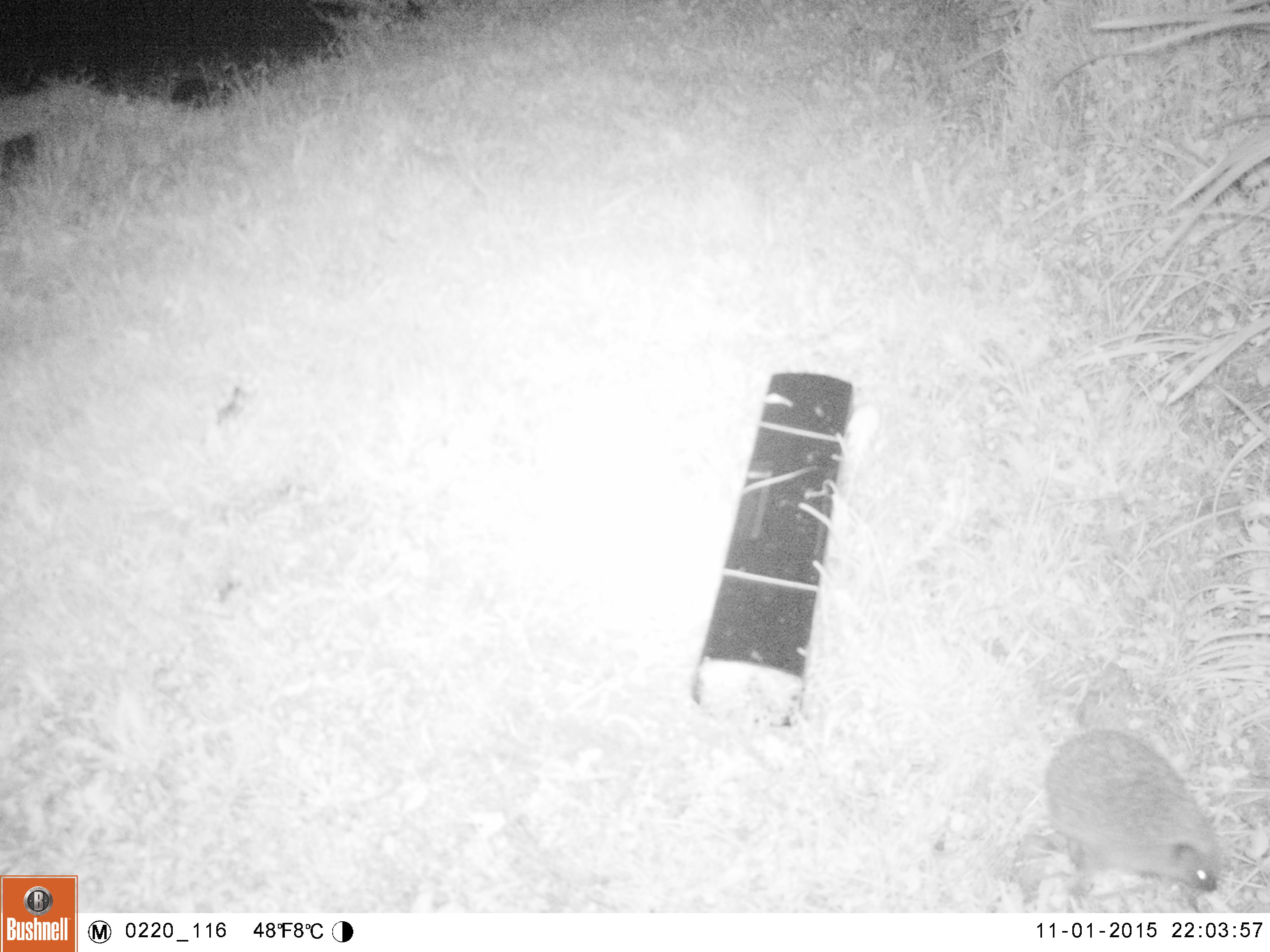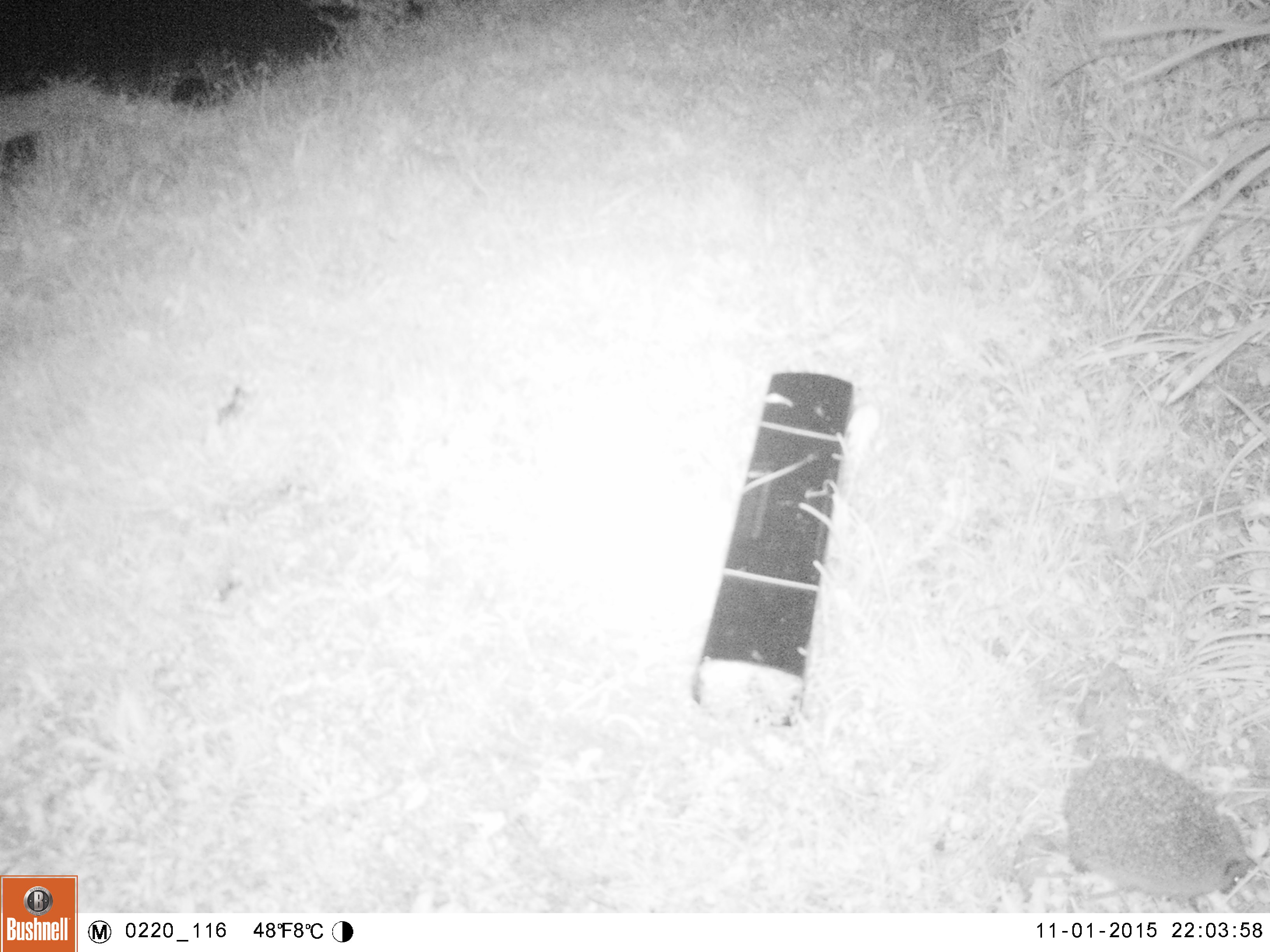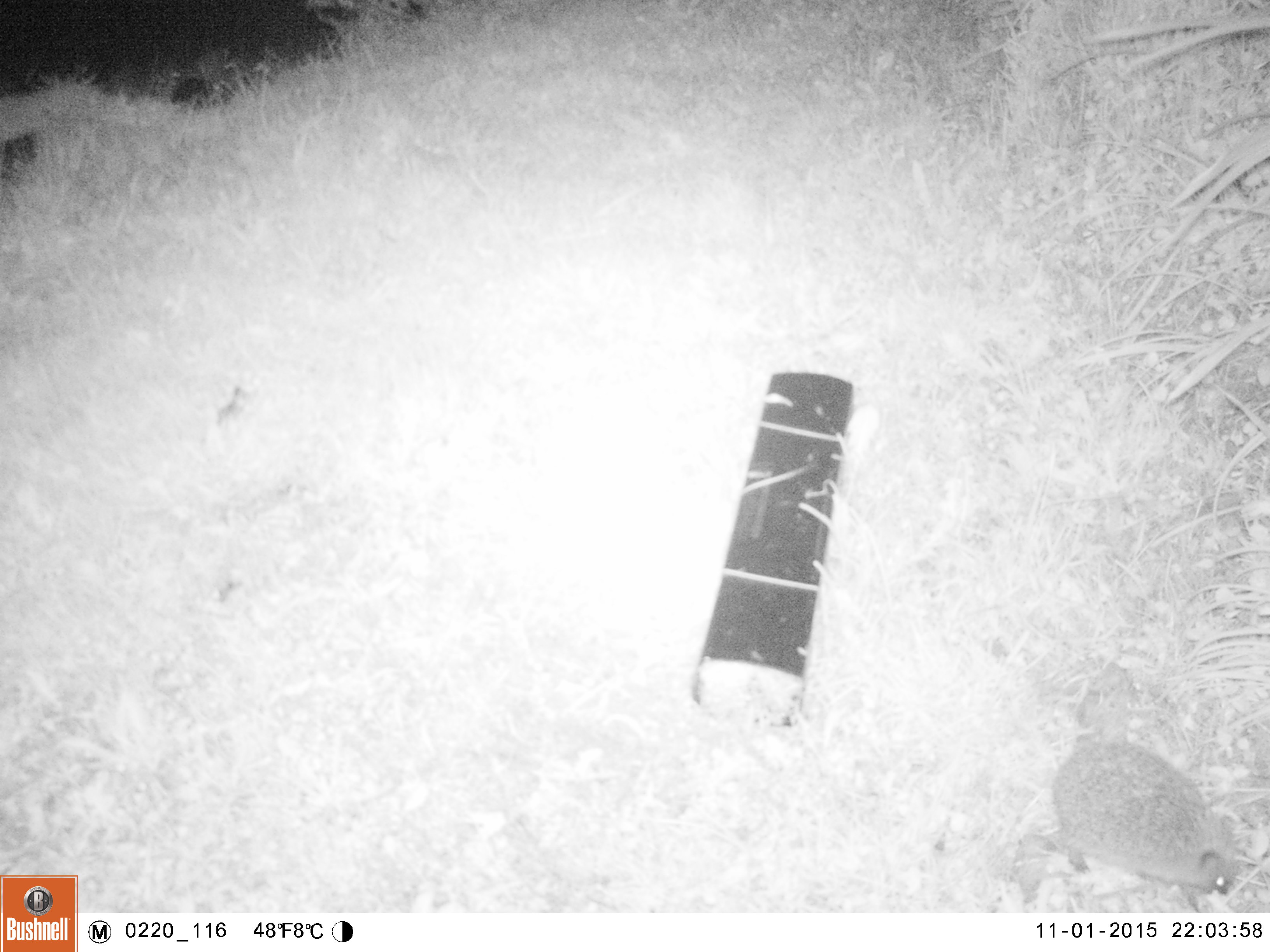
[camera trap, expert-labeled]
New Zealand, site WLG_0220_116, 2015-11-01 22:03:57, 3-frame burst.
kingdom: Animalia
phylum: Chordata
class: Mammalia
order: Eulipotyphla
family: Erinaceidae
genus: Erinaceus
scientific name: Erinaceus europaeus europaeus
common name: european hedgehog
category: hedgehog